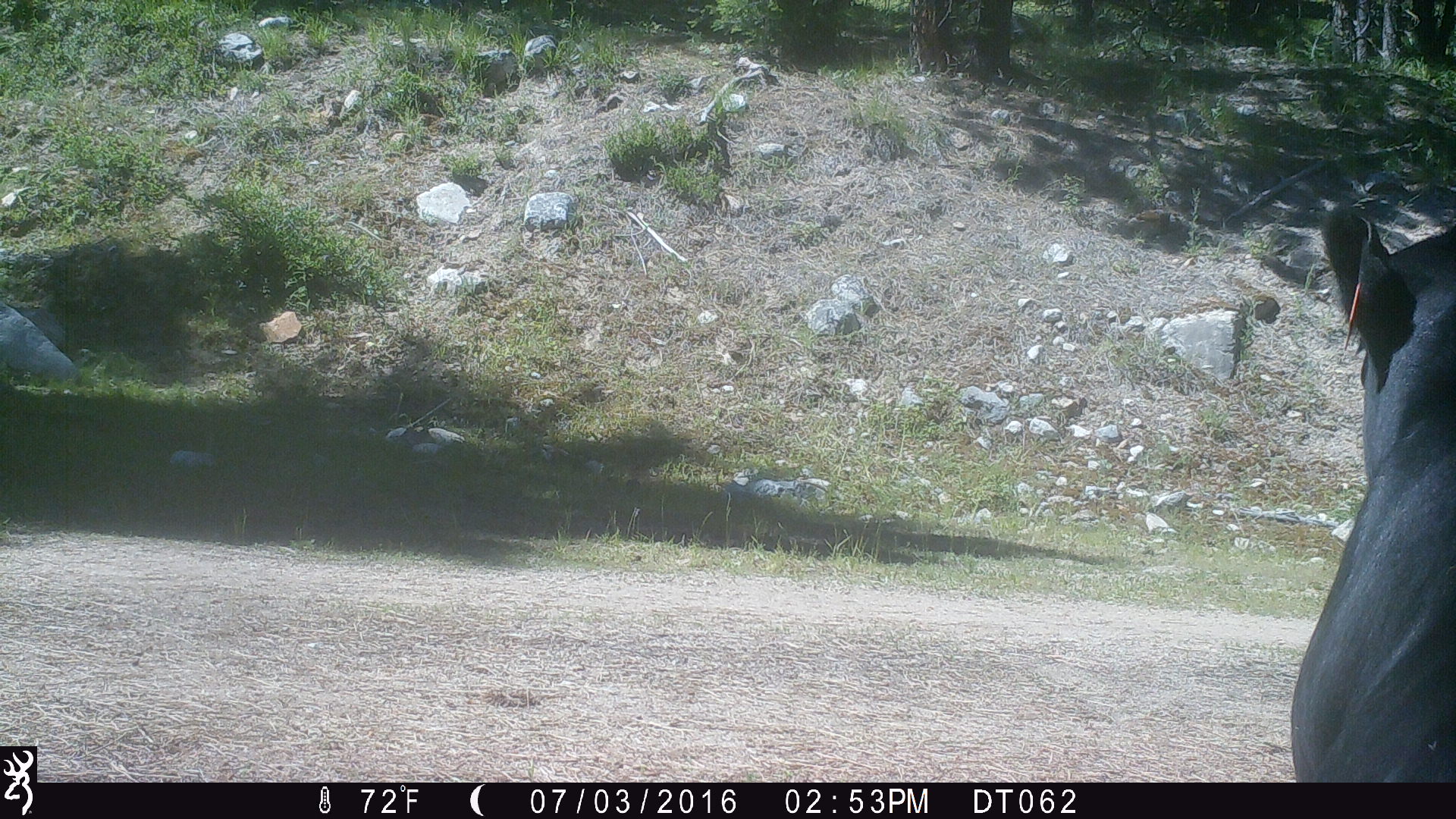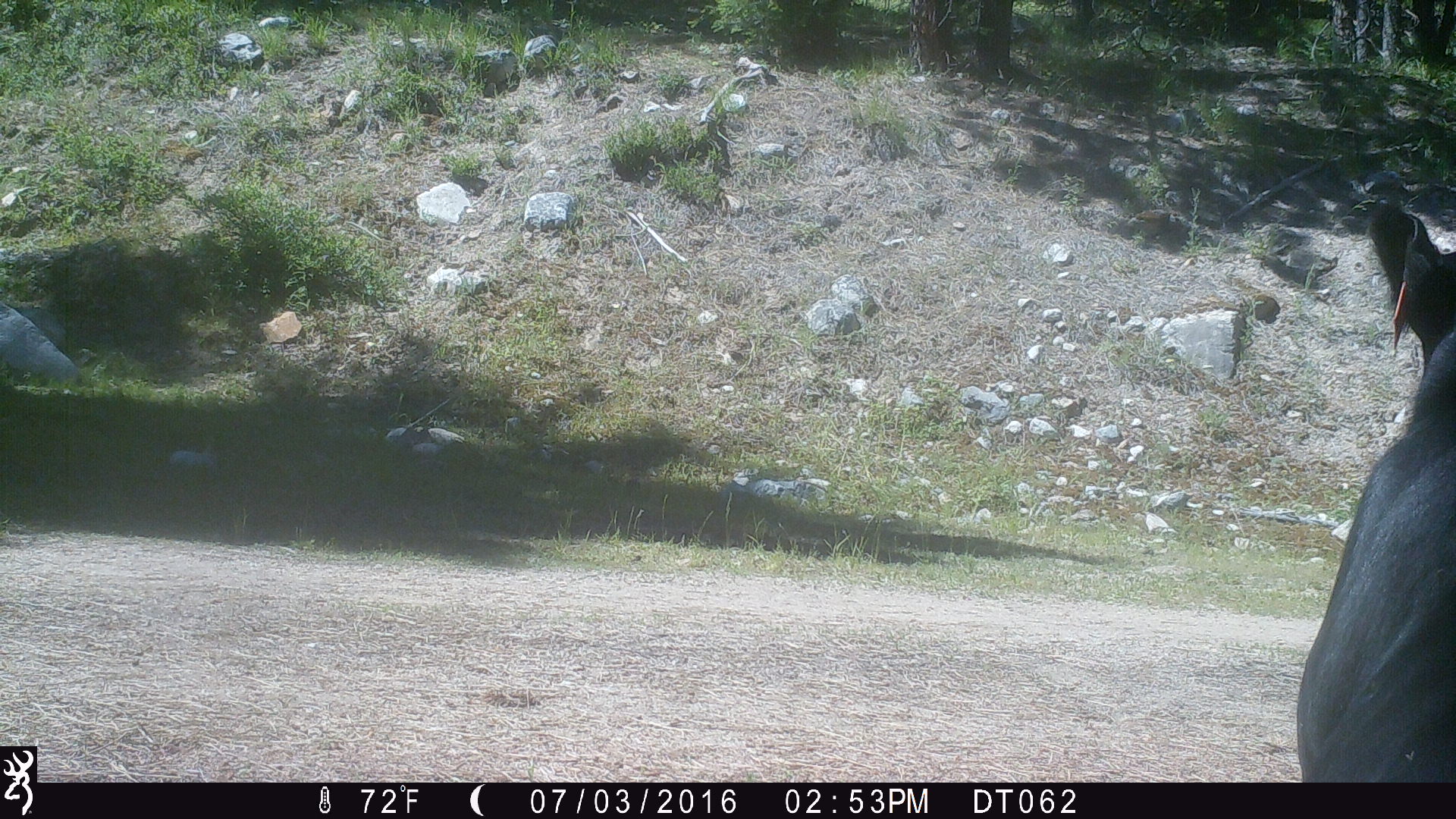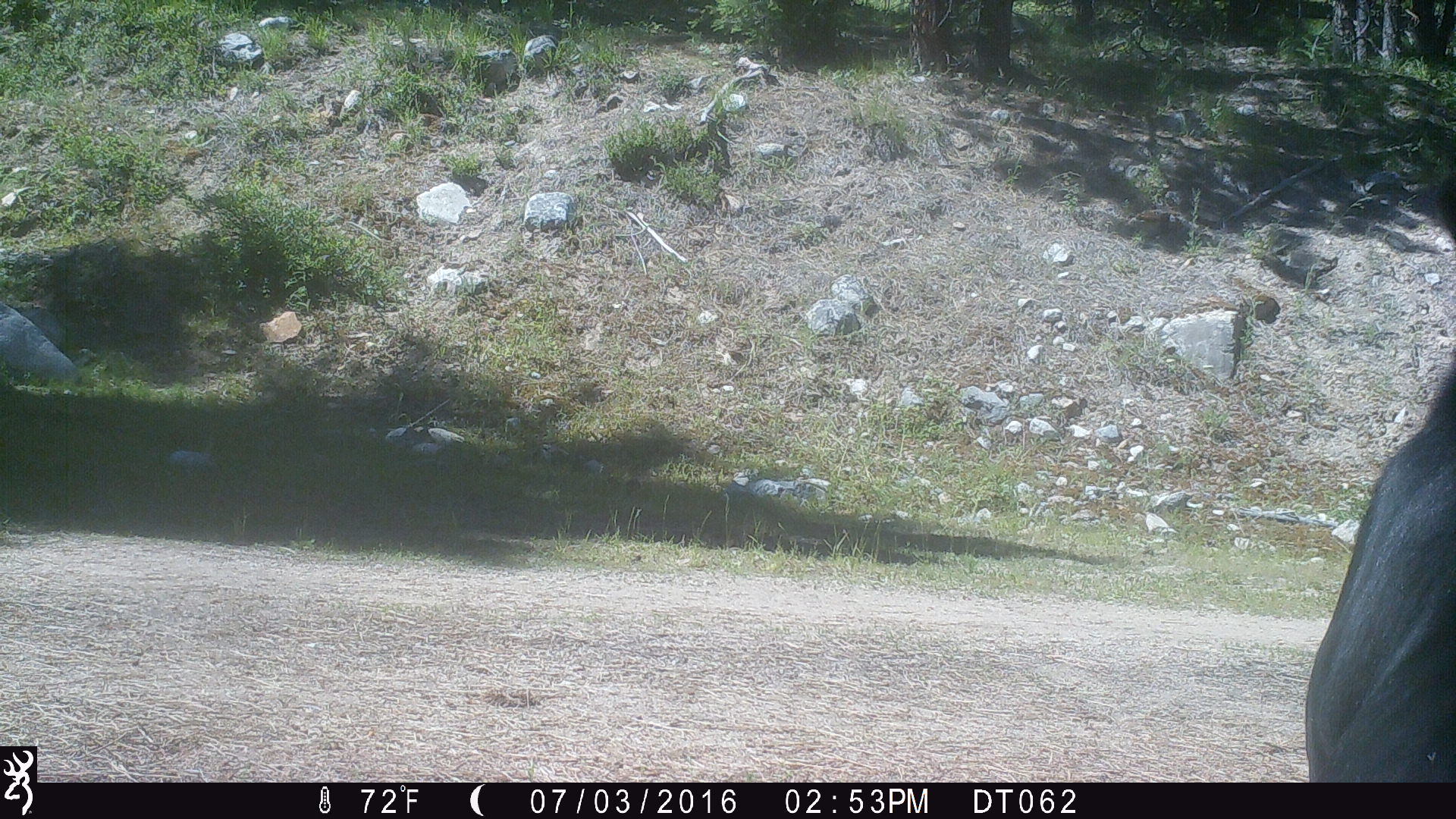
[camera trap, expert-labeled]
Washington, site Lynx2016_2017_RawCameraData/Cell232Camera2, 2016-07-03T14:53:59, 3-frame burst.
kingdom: Animalia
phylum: Chordata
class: Mammalia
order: Artiodactyla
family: Bovidae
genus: Bos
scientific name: Bos taurus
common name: domestic cattle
Domestic cattle (Bos taurus). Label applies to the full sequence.